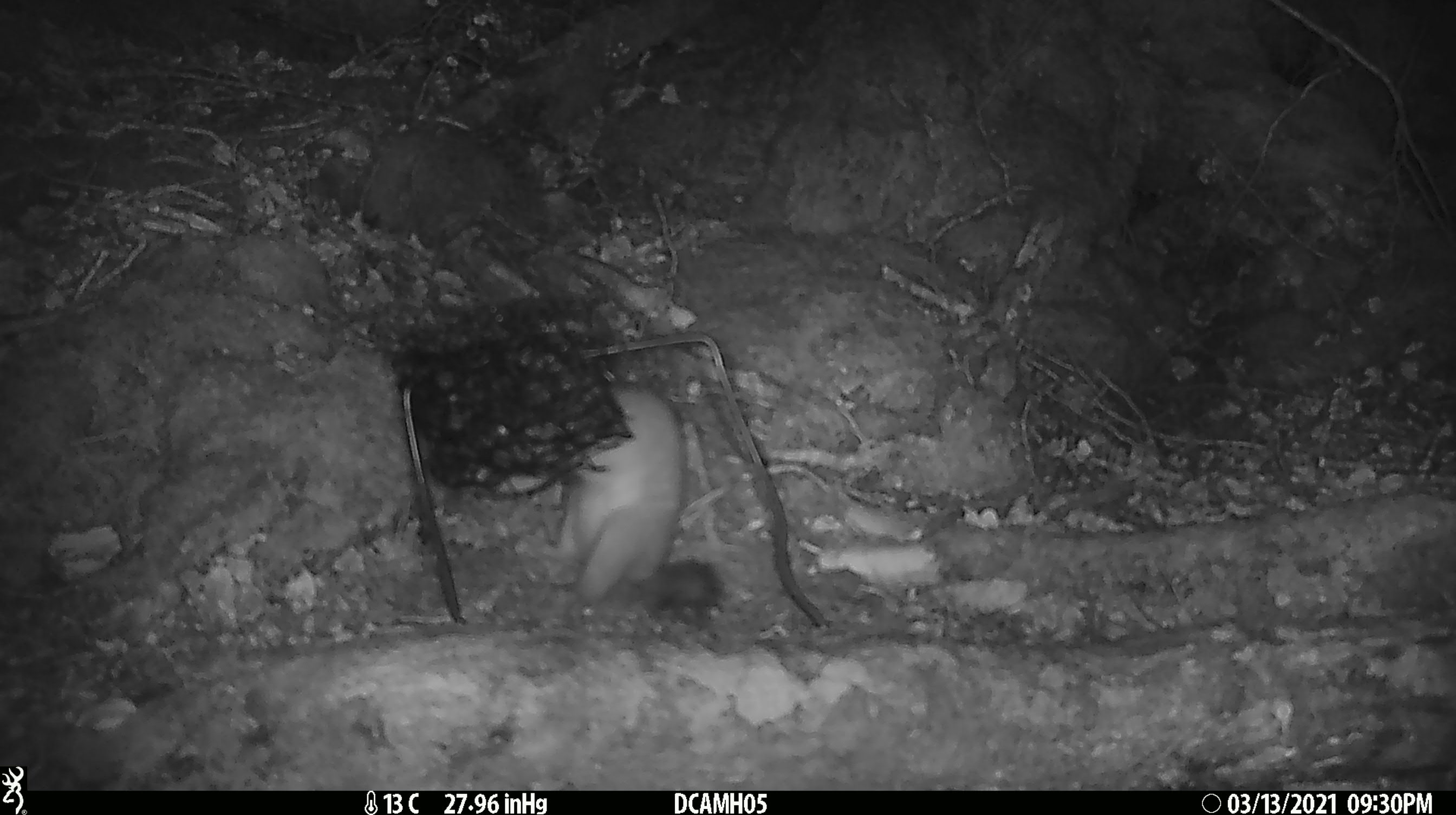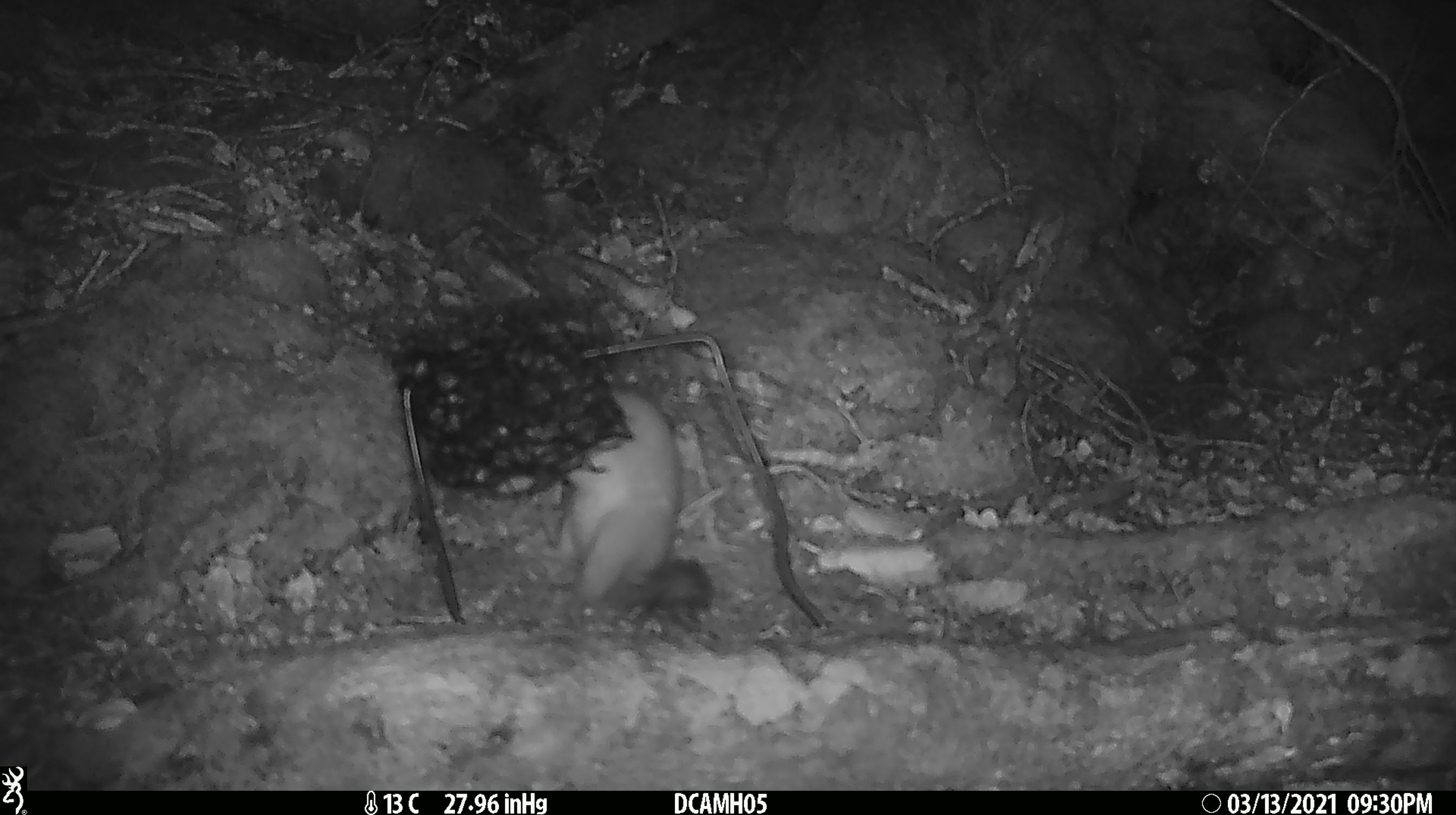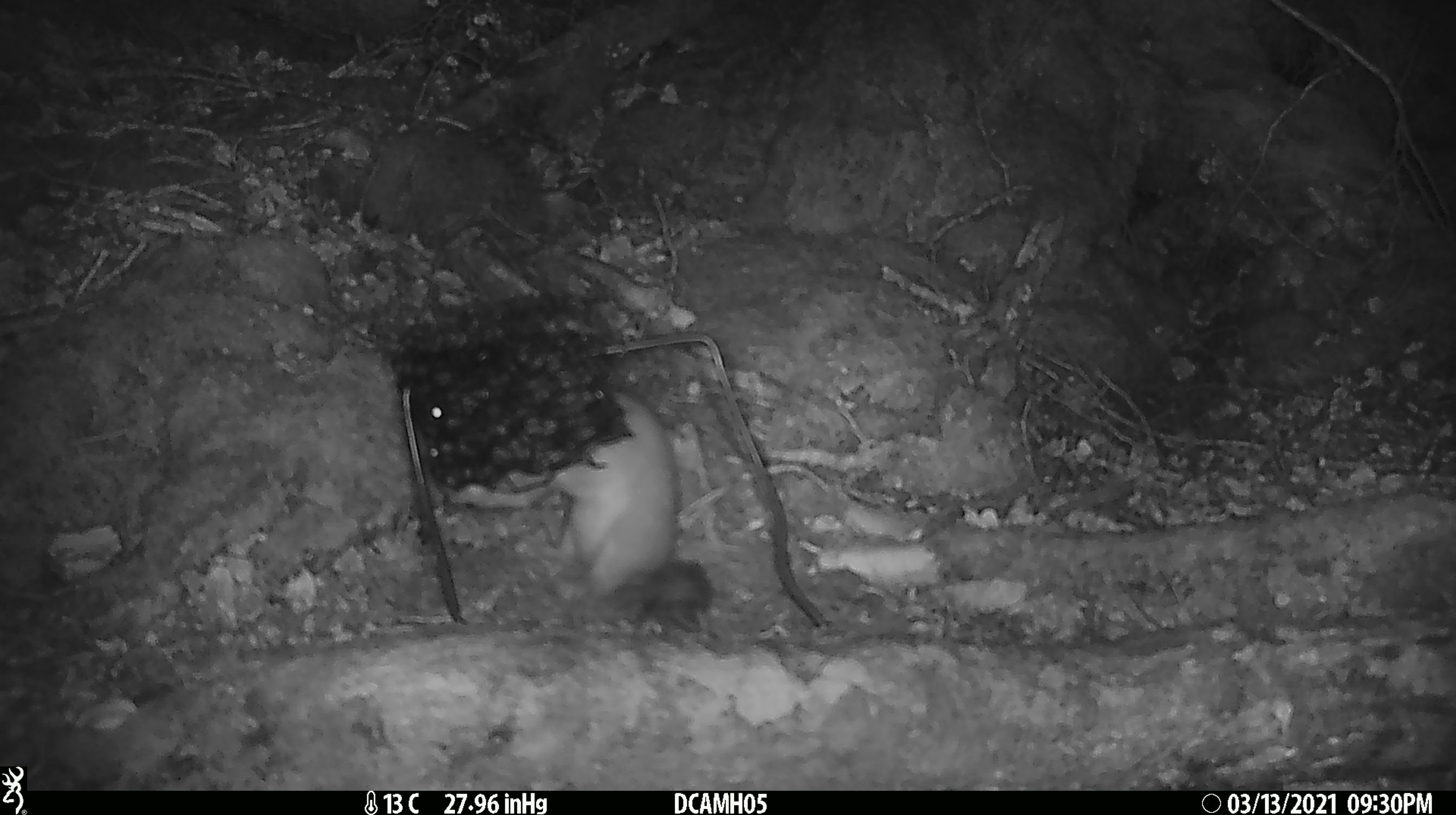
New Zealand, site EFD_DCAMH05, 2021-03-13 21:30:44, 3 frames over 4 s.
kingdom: Animalia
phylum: Chordata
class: Mammalia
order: Carnivora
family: Mustelidae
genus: Mustela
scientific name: Mustela erminea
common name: stoat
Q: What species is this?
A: Stoat (Mustela erminea).